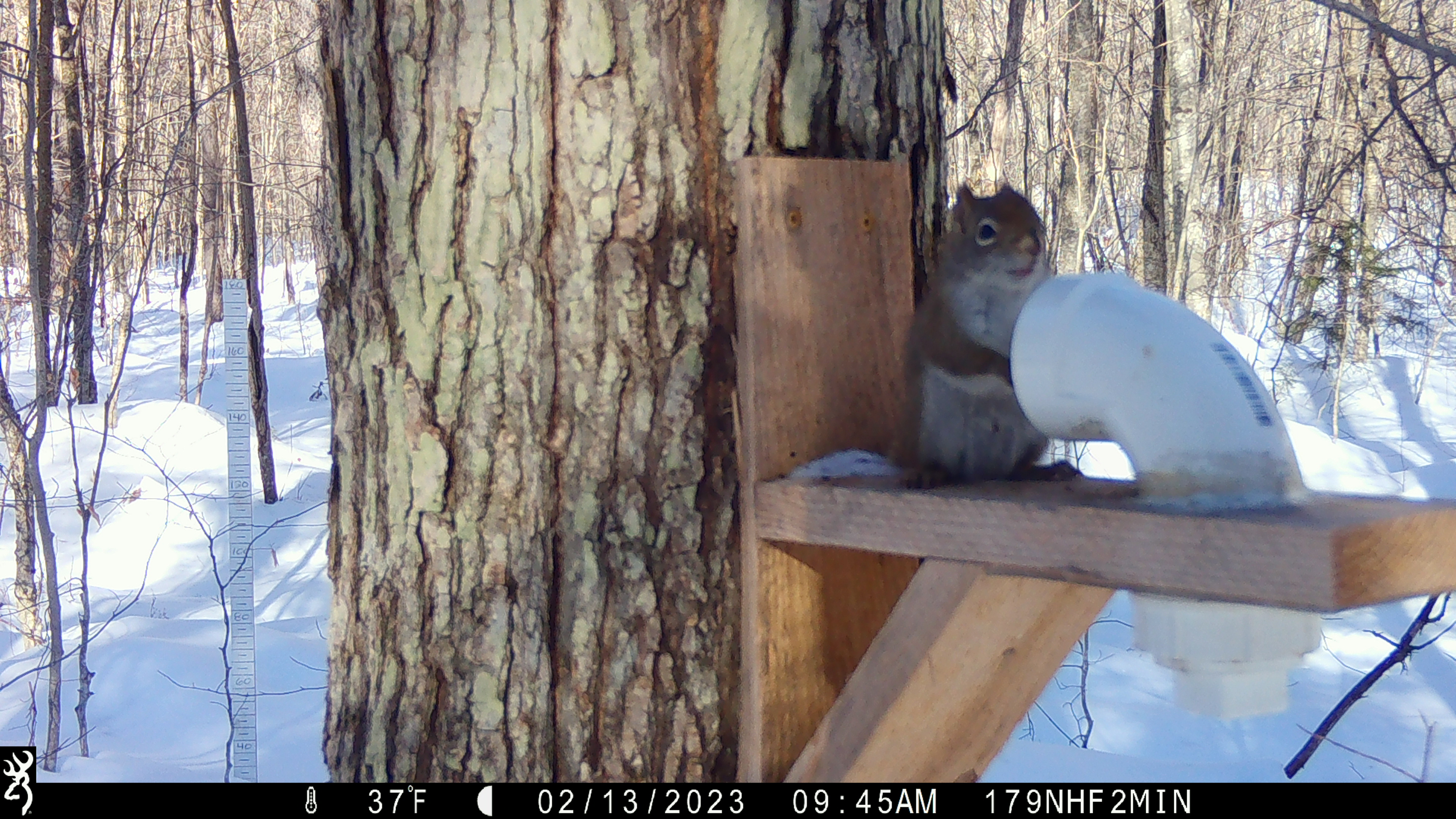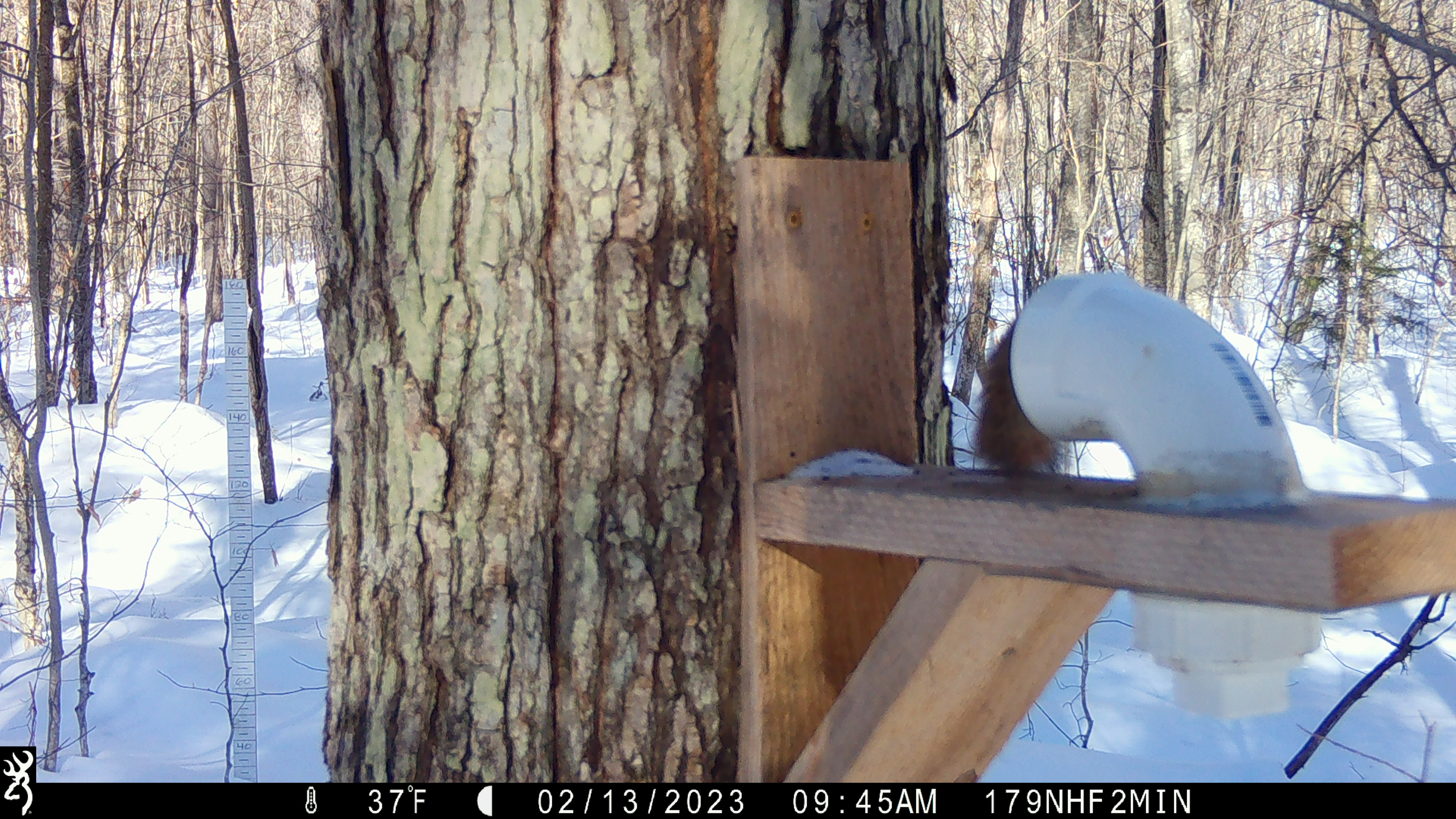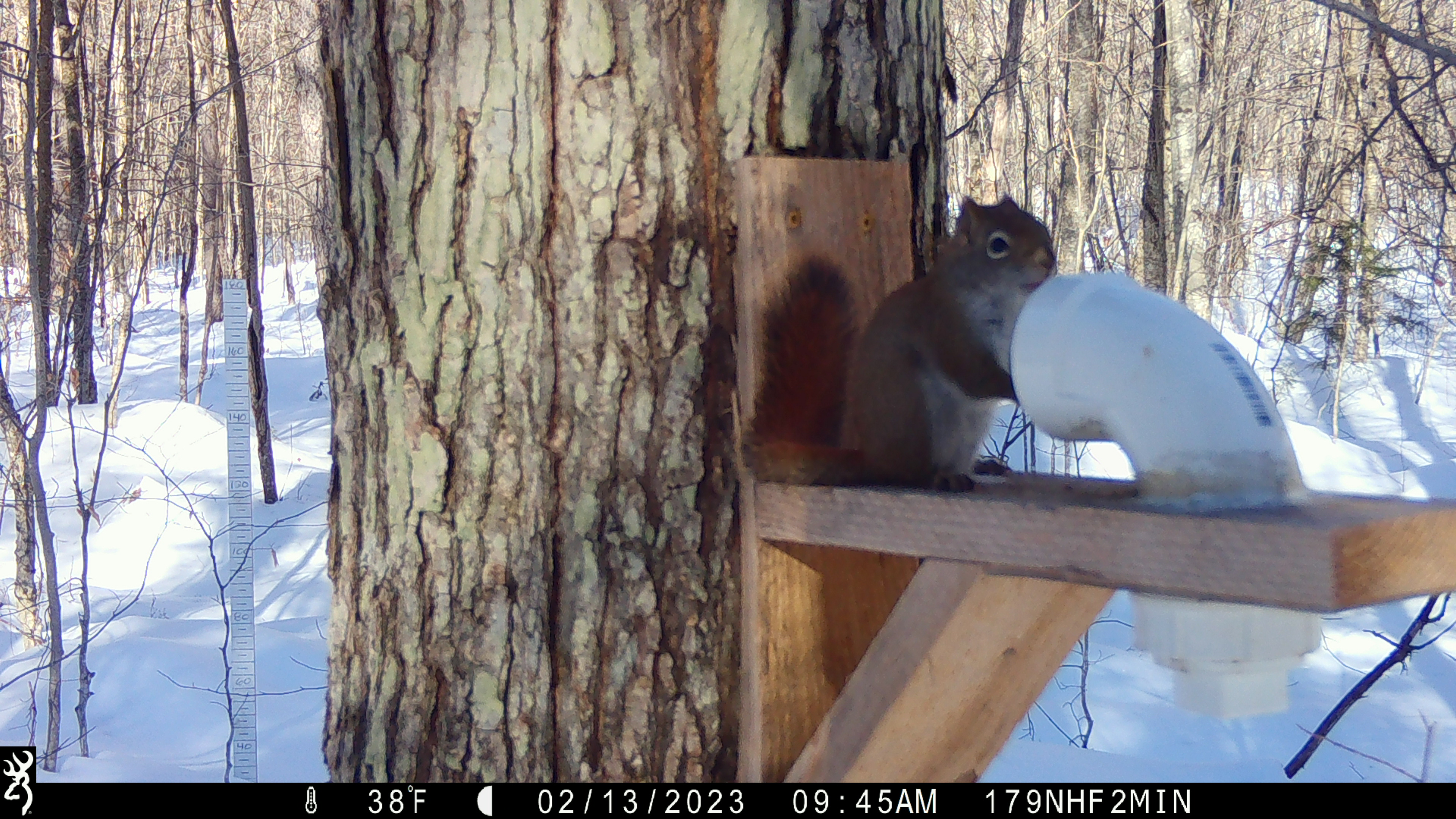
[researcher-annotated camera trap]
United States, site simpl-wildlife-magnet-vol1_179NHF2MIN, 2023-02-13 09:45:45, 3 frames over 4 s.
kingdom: Animalia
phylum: Chordata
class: Mammalia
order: Rodentia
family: Sciuridae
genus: Tamiasciurus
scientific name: Tamiasciurus hudsonicus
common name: red squirrel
Red squirrel (Tamiasciurus hudsonicus).